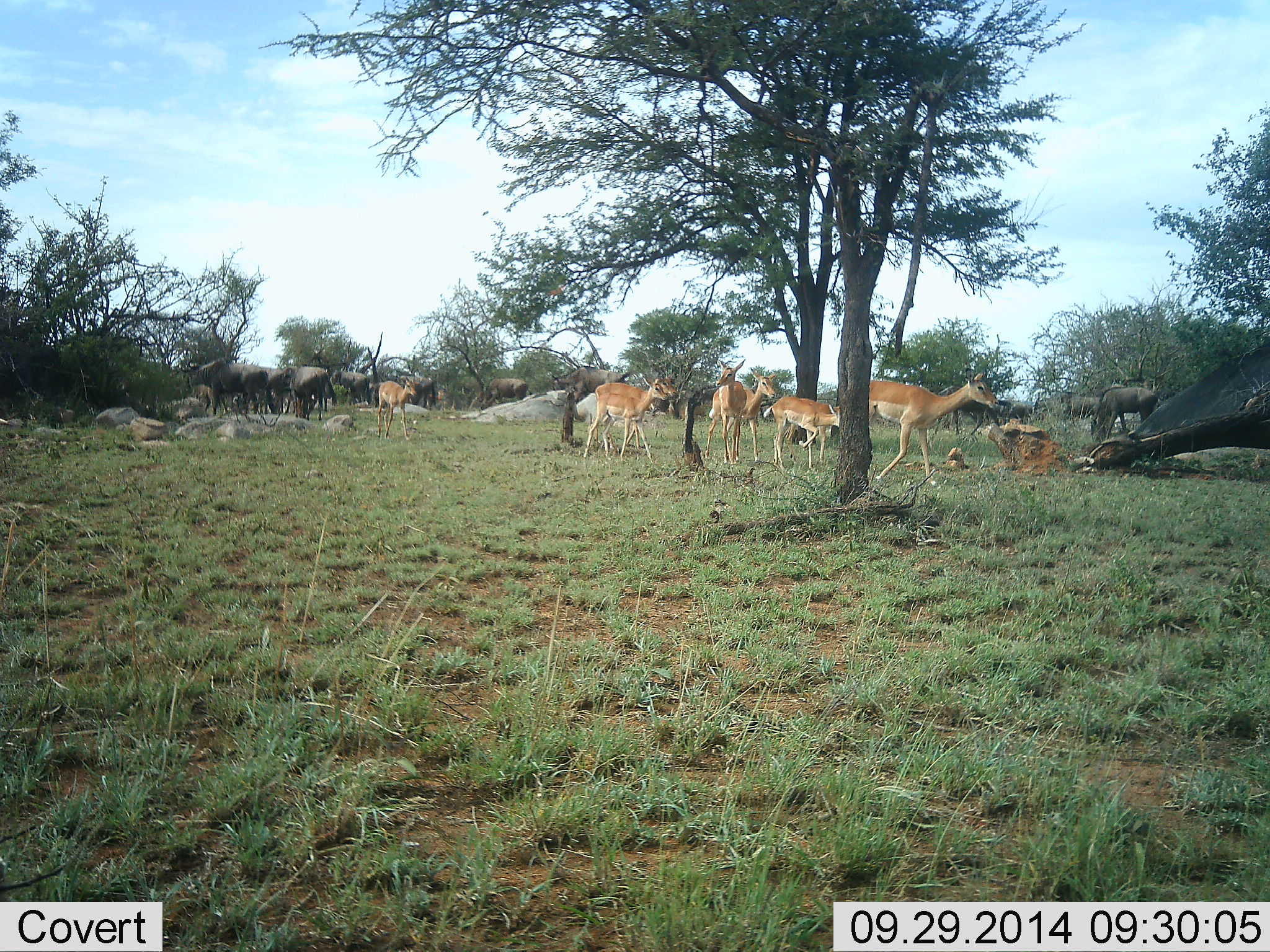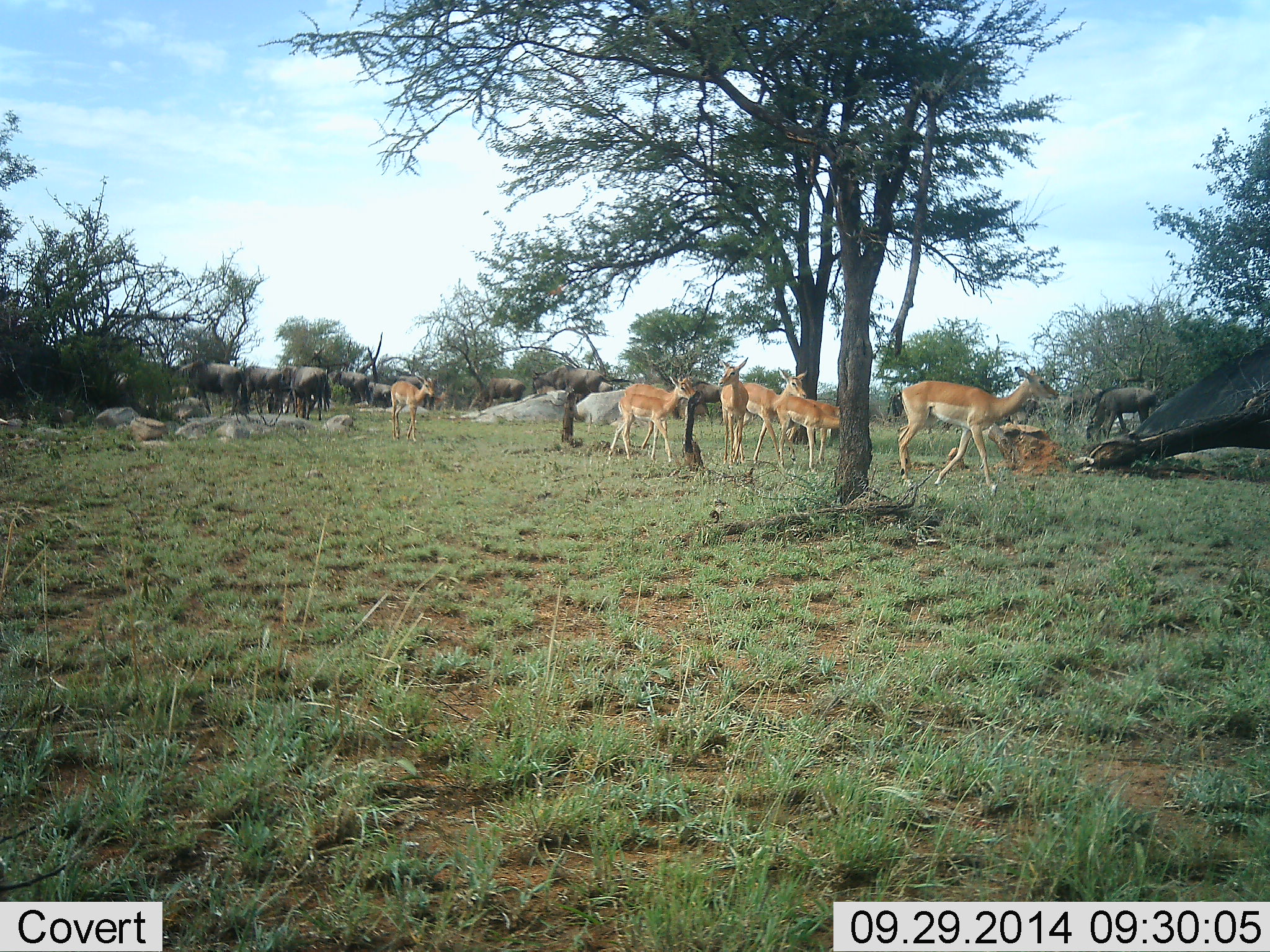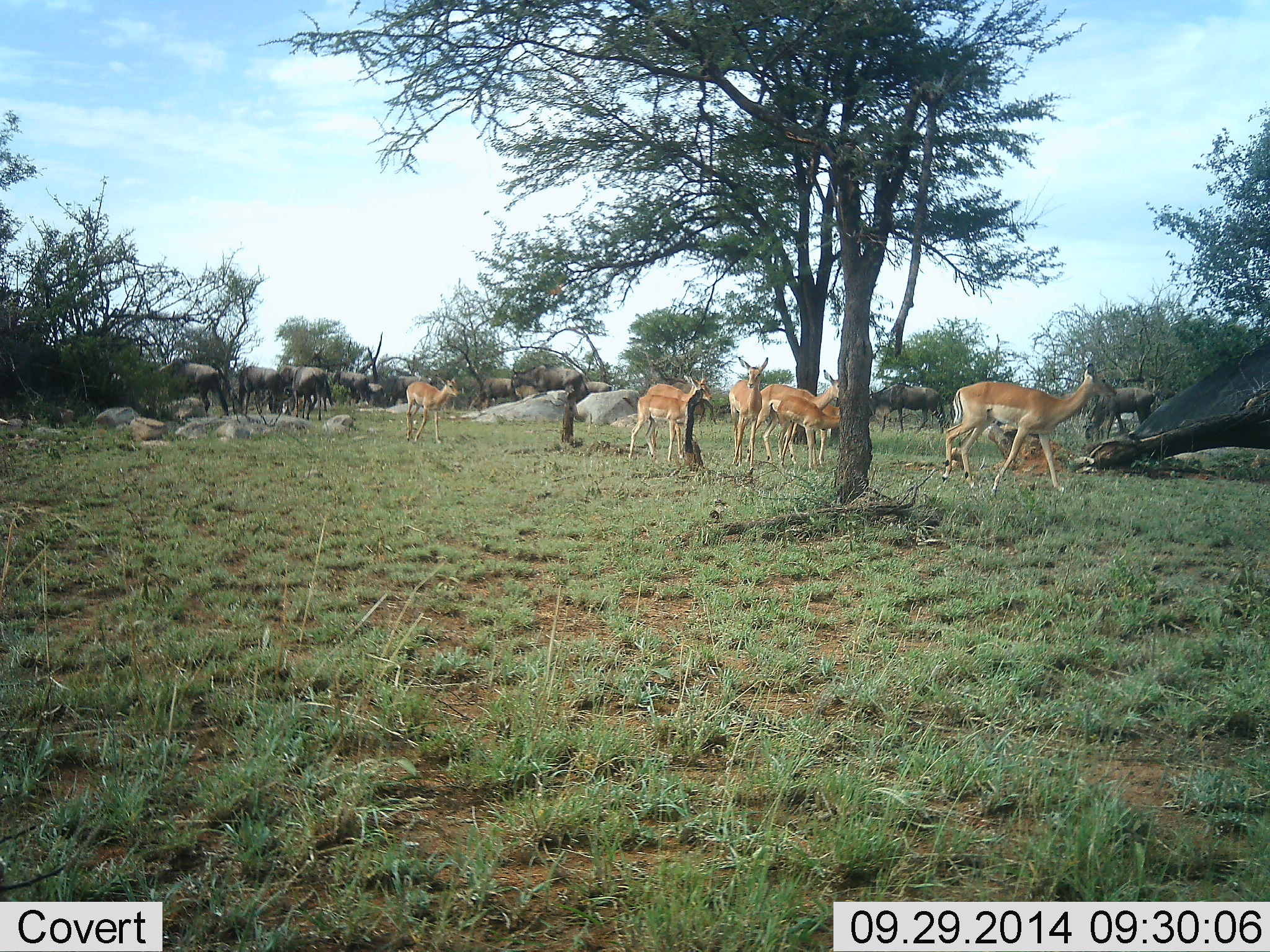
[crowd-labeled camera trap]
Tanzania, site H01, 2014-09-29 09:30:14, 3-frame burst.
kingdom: Animalia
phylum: Chordata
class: Mammalia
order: Artiodactyla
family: Bovidae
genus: Nanger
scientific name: Nanger granti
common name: grant's gazelle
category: gazellegrants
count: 6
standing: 33%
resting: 0%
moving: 83%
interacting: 8%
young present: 8%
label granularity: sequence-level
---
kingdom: Animalia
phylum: Chordata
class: Mammalia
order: Artiodactyla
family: Bovidae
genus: Connochaetes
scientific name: Connochaetes taurinus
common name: blue wildebeest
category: wildebeest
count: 10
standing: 39%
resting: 0%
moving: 50%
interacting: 0%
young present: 0%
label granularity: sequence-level